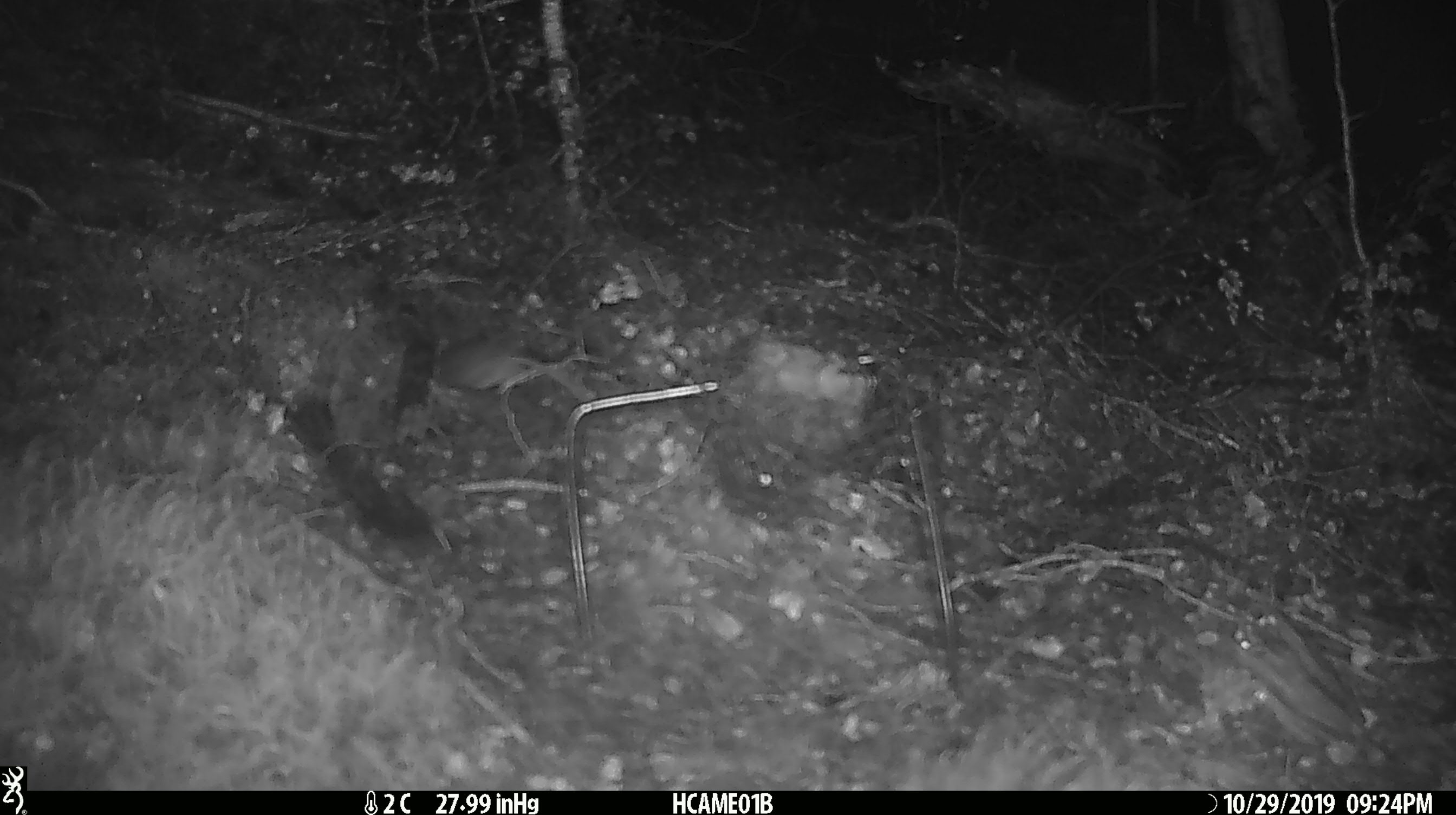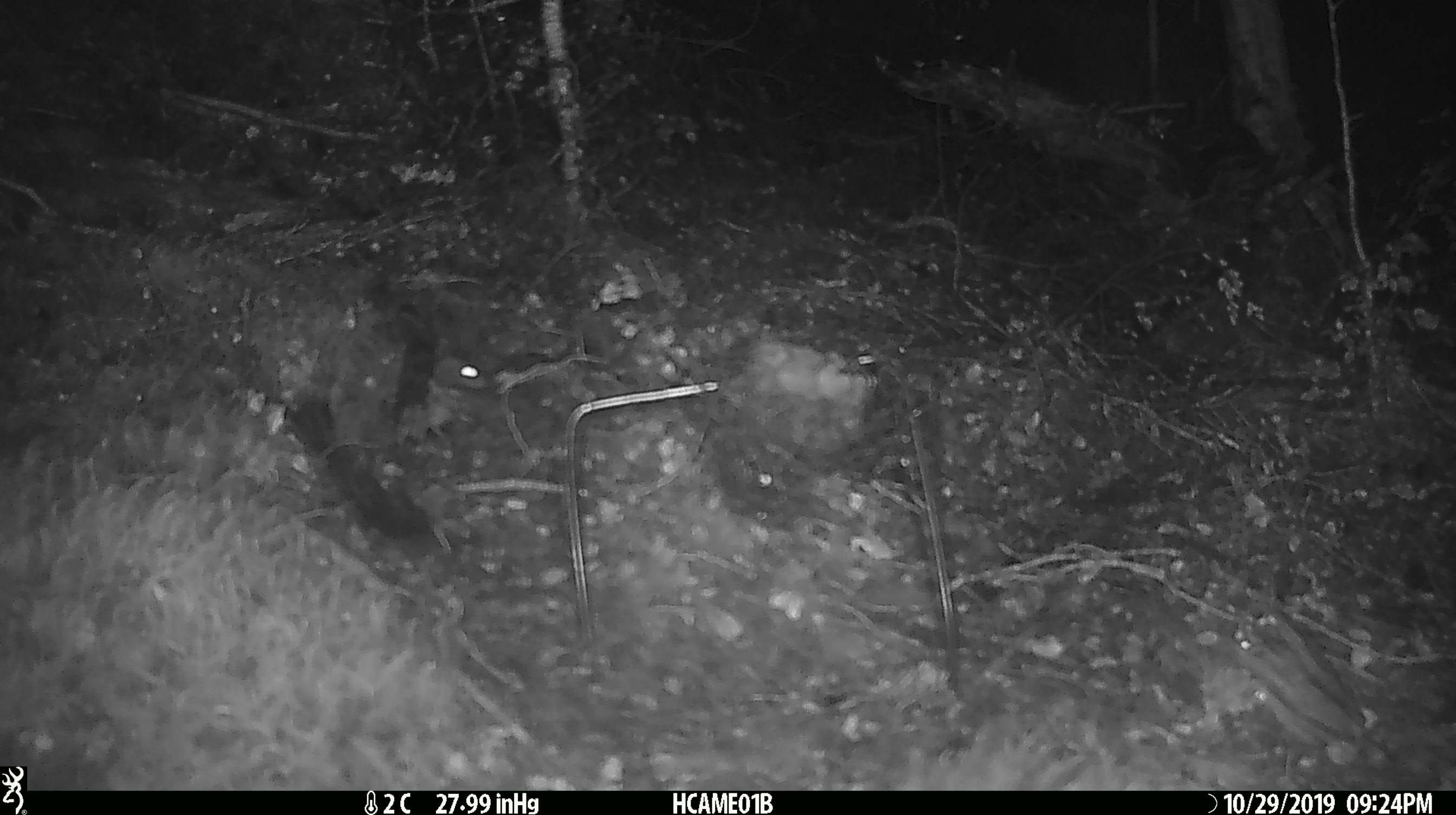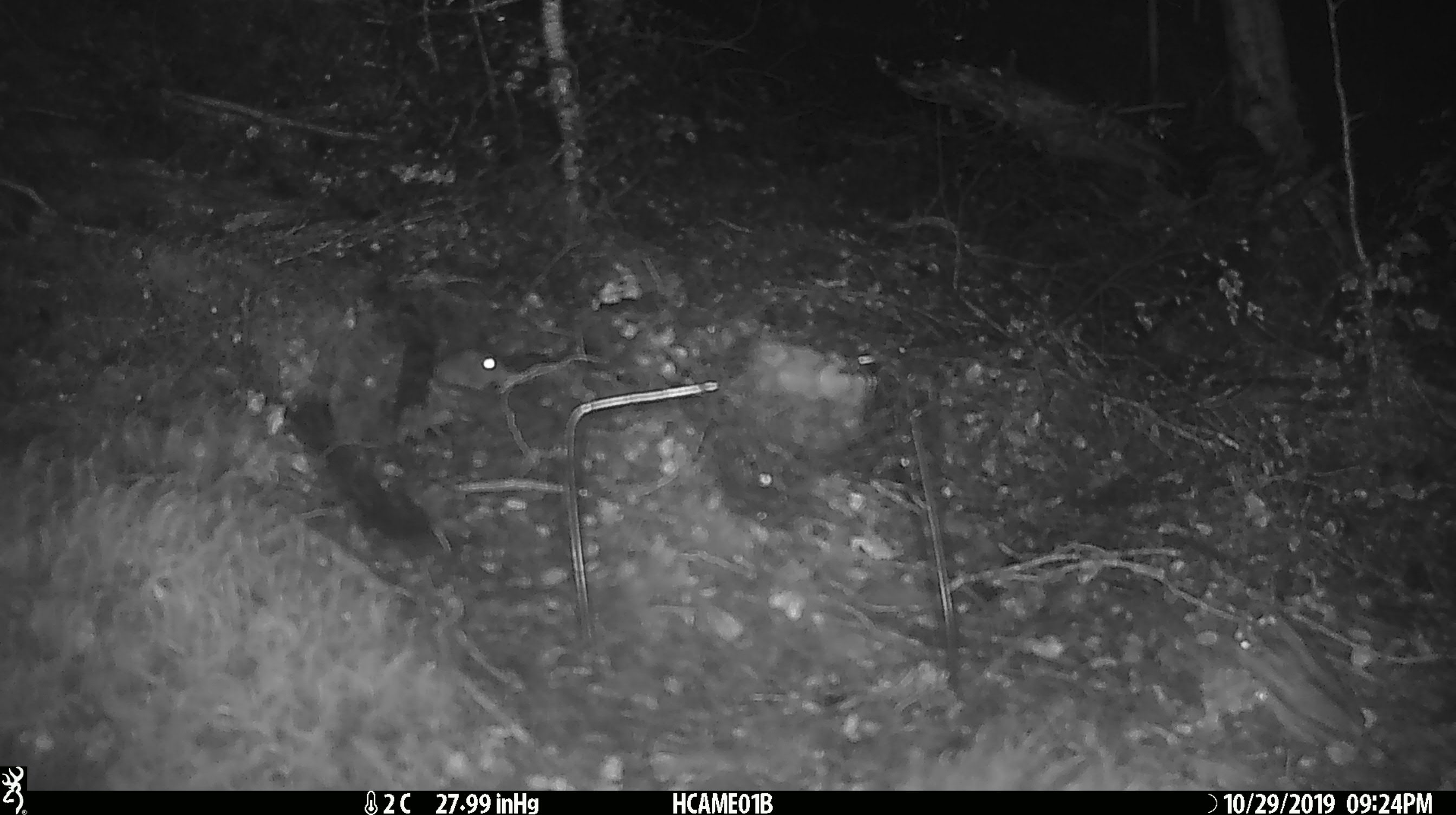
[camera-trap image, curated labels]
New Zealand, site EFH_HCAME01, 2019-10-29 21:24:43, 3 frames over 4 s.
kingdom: Animalia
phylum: Chordata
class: Mammalia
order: Rodentia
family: Muridae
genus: Mus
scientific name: Mus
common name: mouse